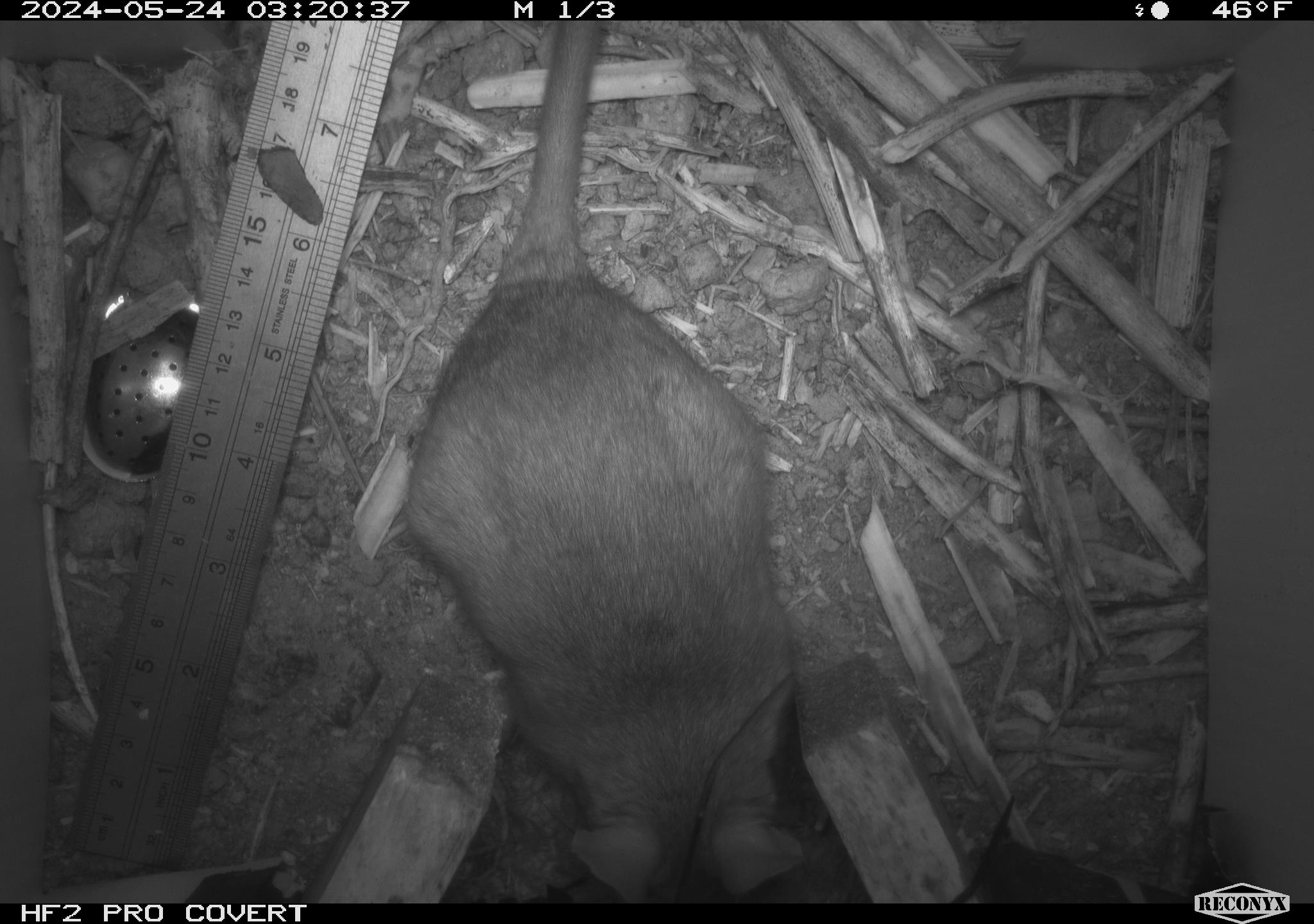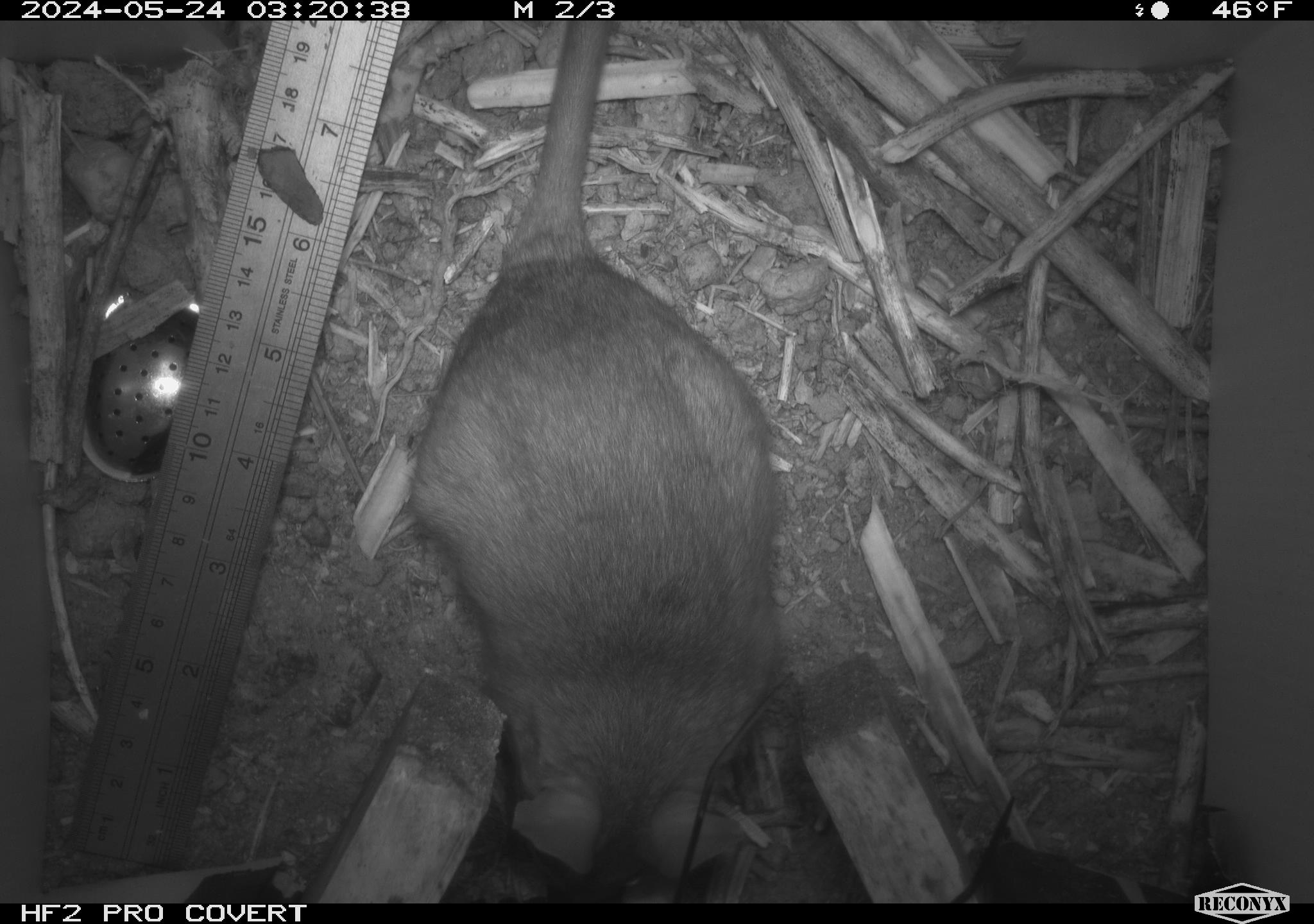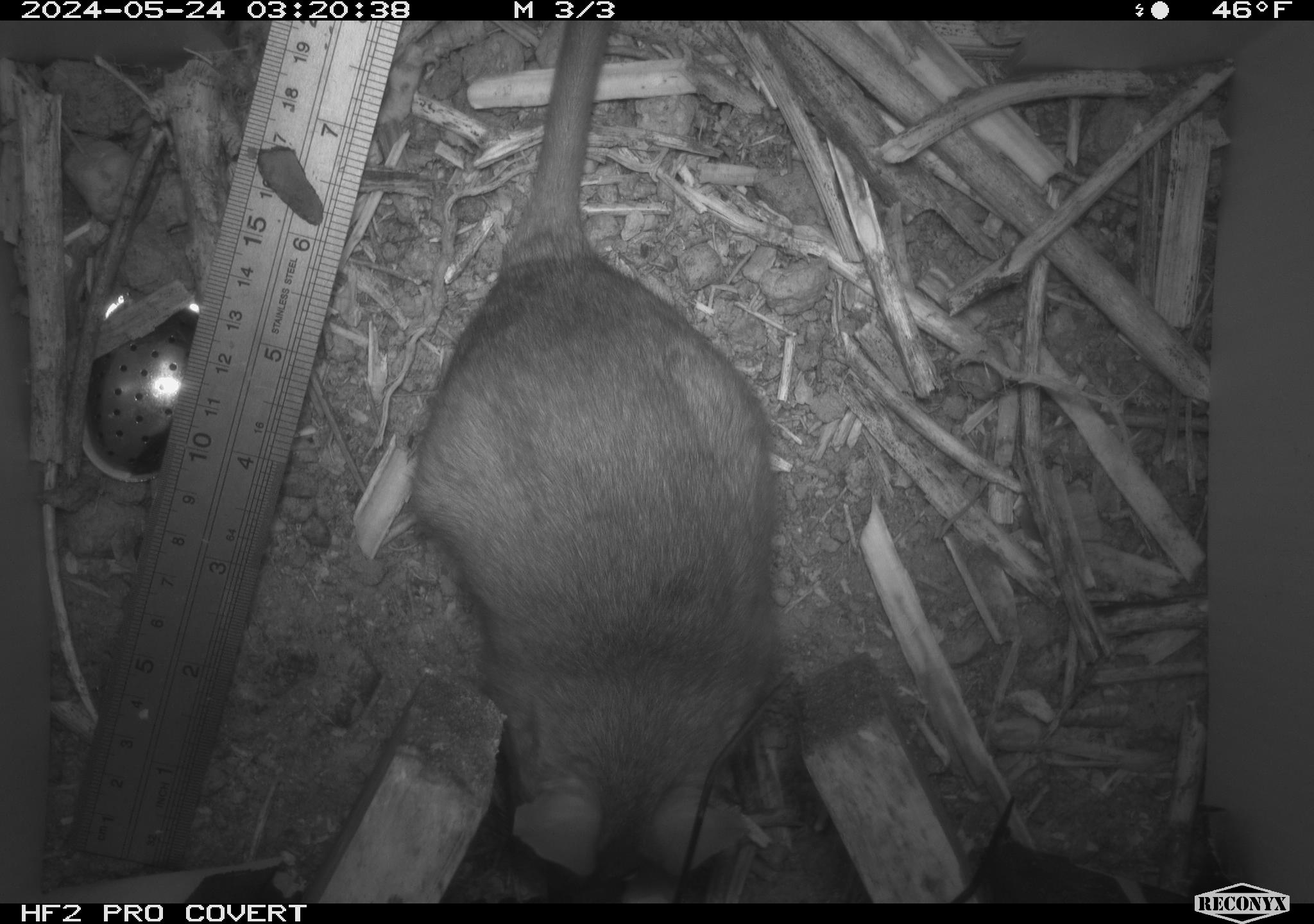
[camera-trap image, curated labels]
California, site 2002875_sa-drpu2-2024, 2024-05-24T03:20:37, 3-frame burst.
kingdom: Animalia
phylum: Chordata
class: Mammalia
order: Rodentia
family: Cricetidae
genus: Neotoma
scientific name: Neotoma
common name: pack rat or woodrat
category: neotoma species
Neotoma species (pack rat or woodrat) (Neotoma).